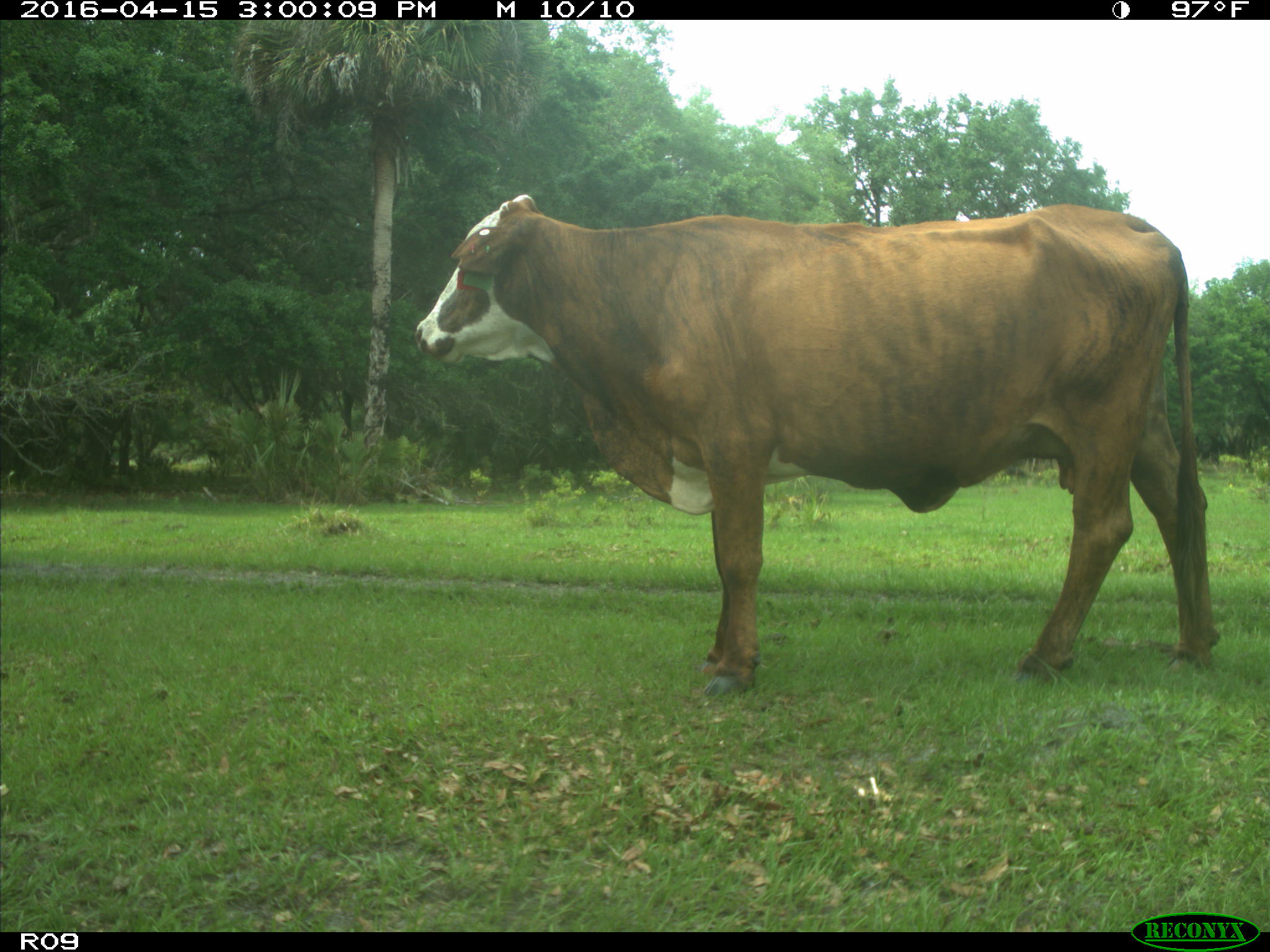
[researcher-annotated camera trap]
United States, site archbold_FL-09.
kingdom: Animalia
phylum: Chordata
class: Mammalia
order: Artiodactyla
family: Bovidae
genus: Bos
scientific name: Bos taurus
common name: domestic cow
Bos taurus (domestic cow).